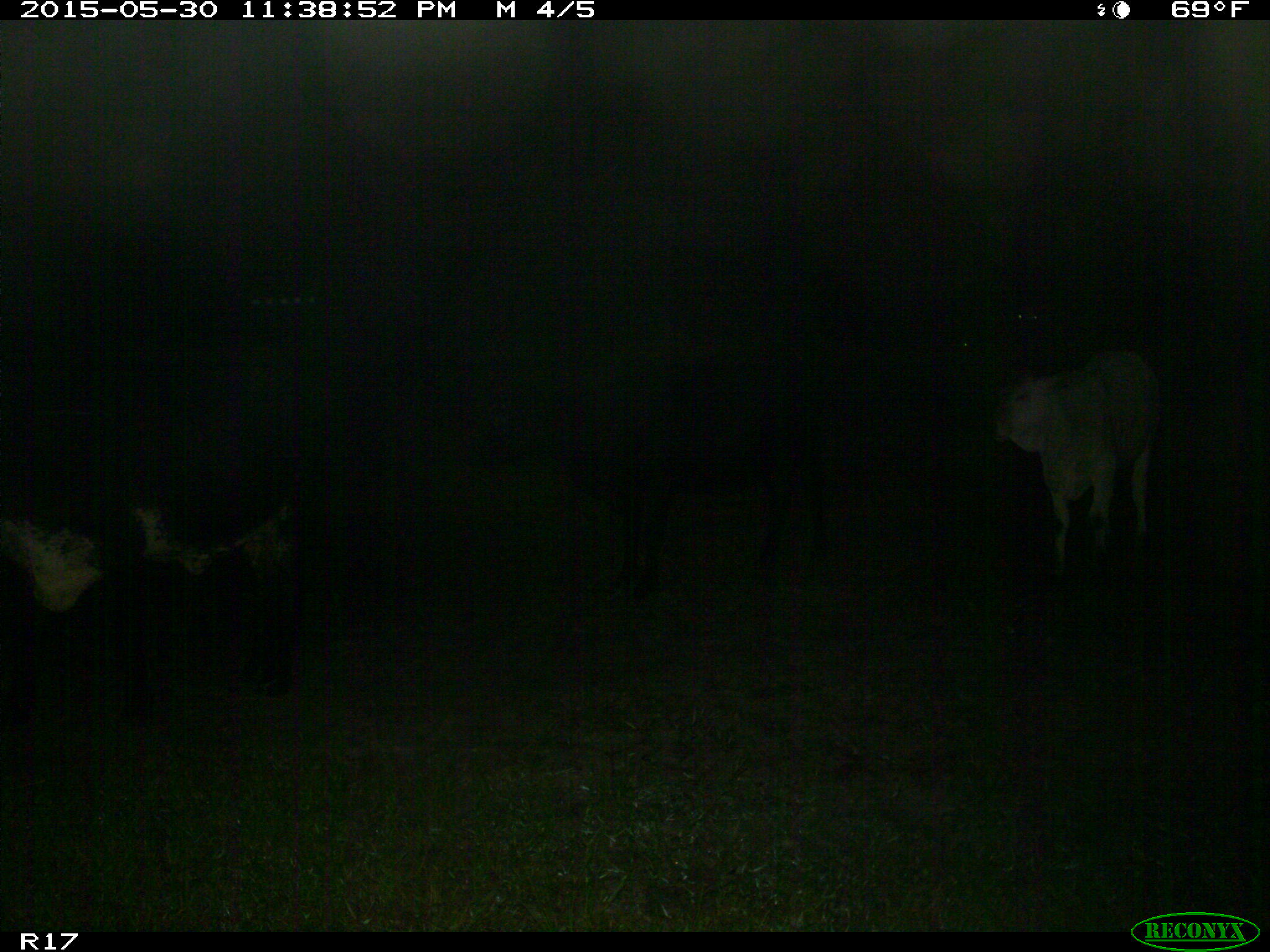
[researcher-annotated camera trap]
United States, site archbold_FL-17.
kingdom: Animalia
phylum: Chordata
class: Mammalia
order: Artiodactyla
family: Bovidae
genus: Bos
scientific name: Bos taurus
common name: domestic cow